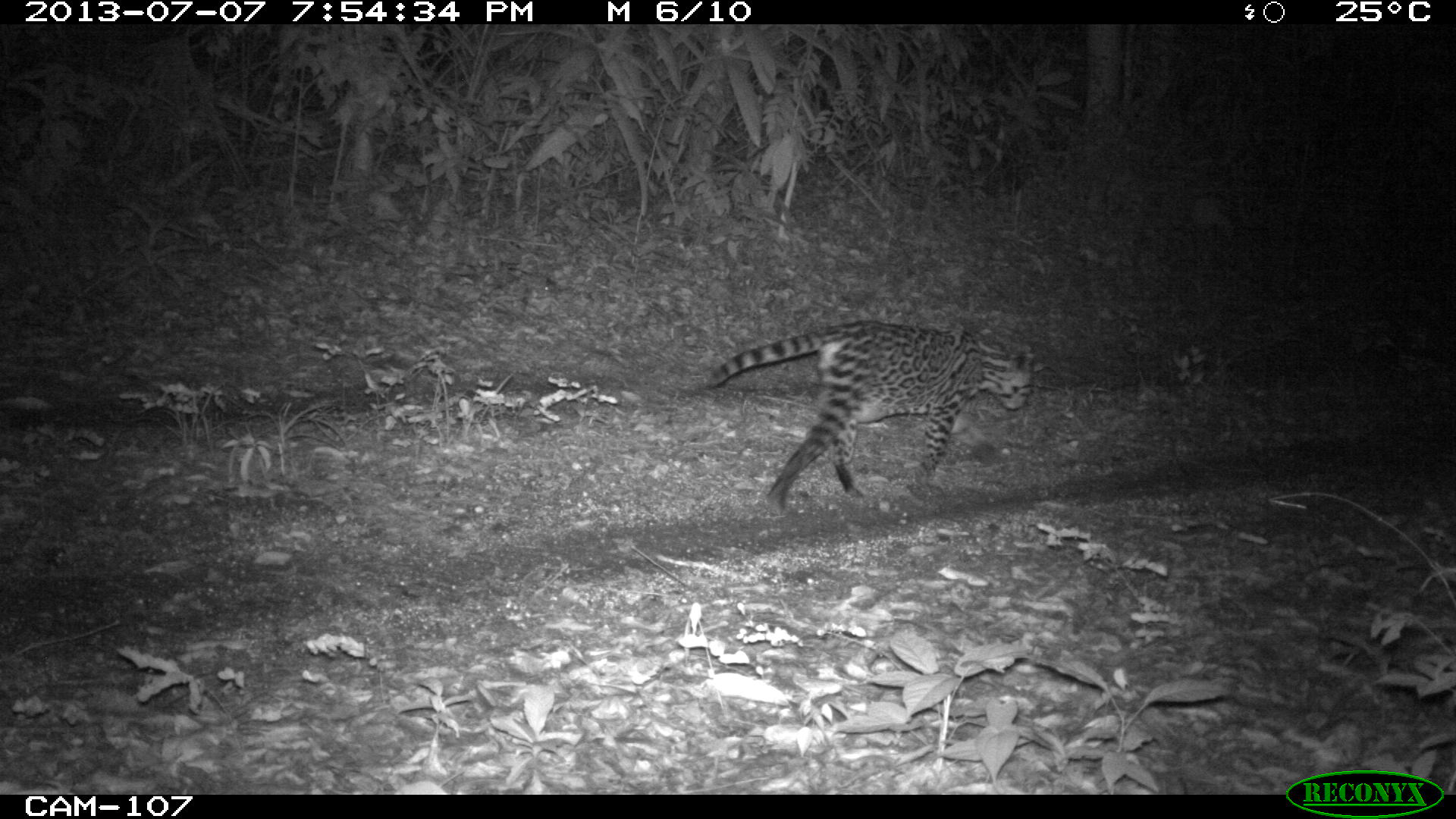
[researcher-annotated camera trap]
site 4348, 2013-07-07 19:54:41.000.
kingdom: Animalia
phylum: Chordata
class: Mammalia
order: Carnivora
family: Felidae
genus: Leopardus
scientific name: Leopardus pardalis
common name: ocelot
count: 1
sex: female